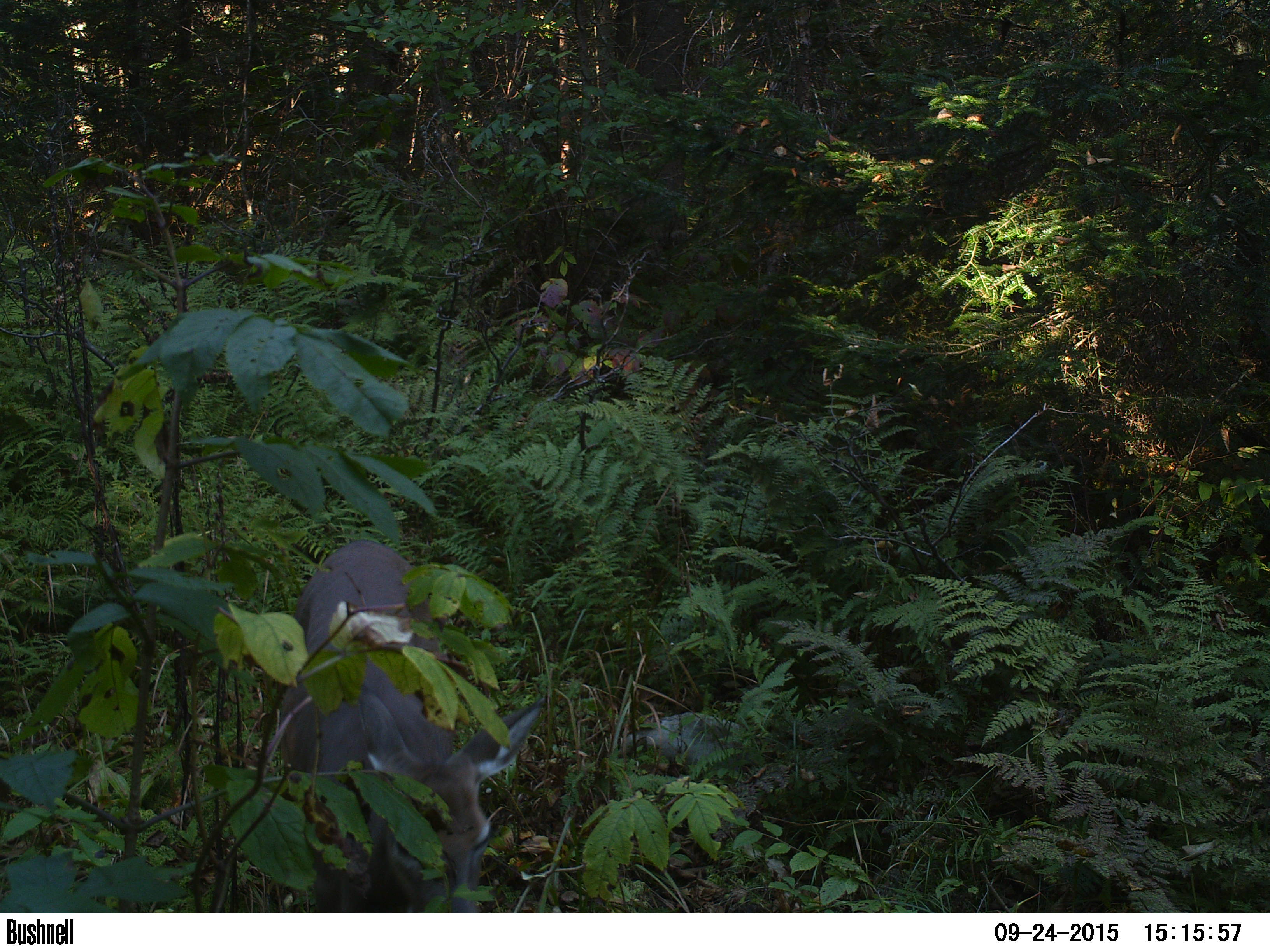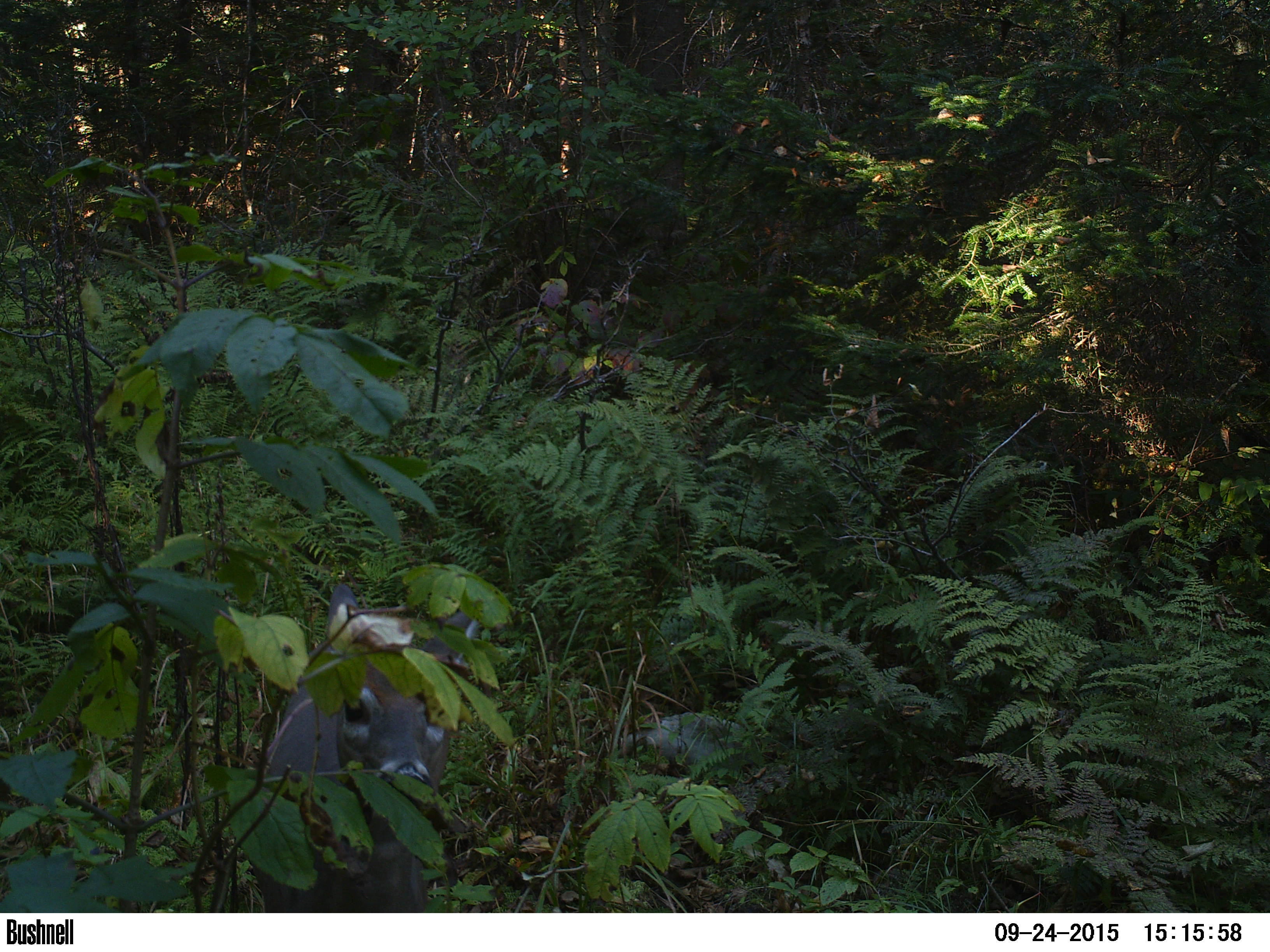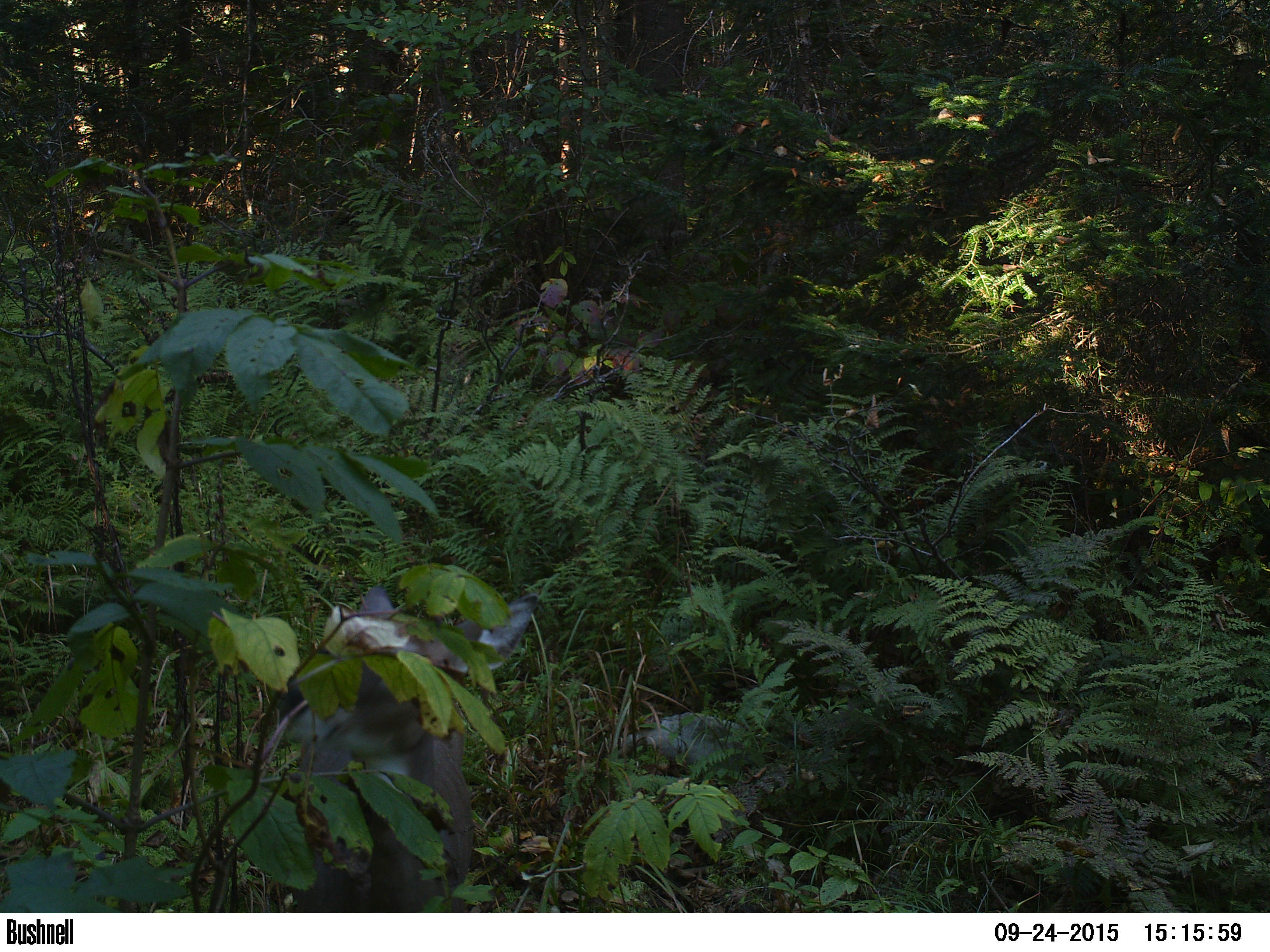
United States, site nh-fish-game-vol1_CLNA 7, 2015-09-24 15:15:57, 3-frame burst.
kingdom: Animalia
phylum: Chordata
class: Mammalia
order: Artiodactyla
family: Cervidae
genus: Odocoileus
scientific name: Odocoileus virginianus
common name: white-tailed deer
White-tailed deer (Odocoileus virginianus).